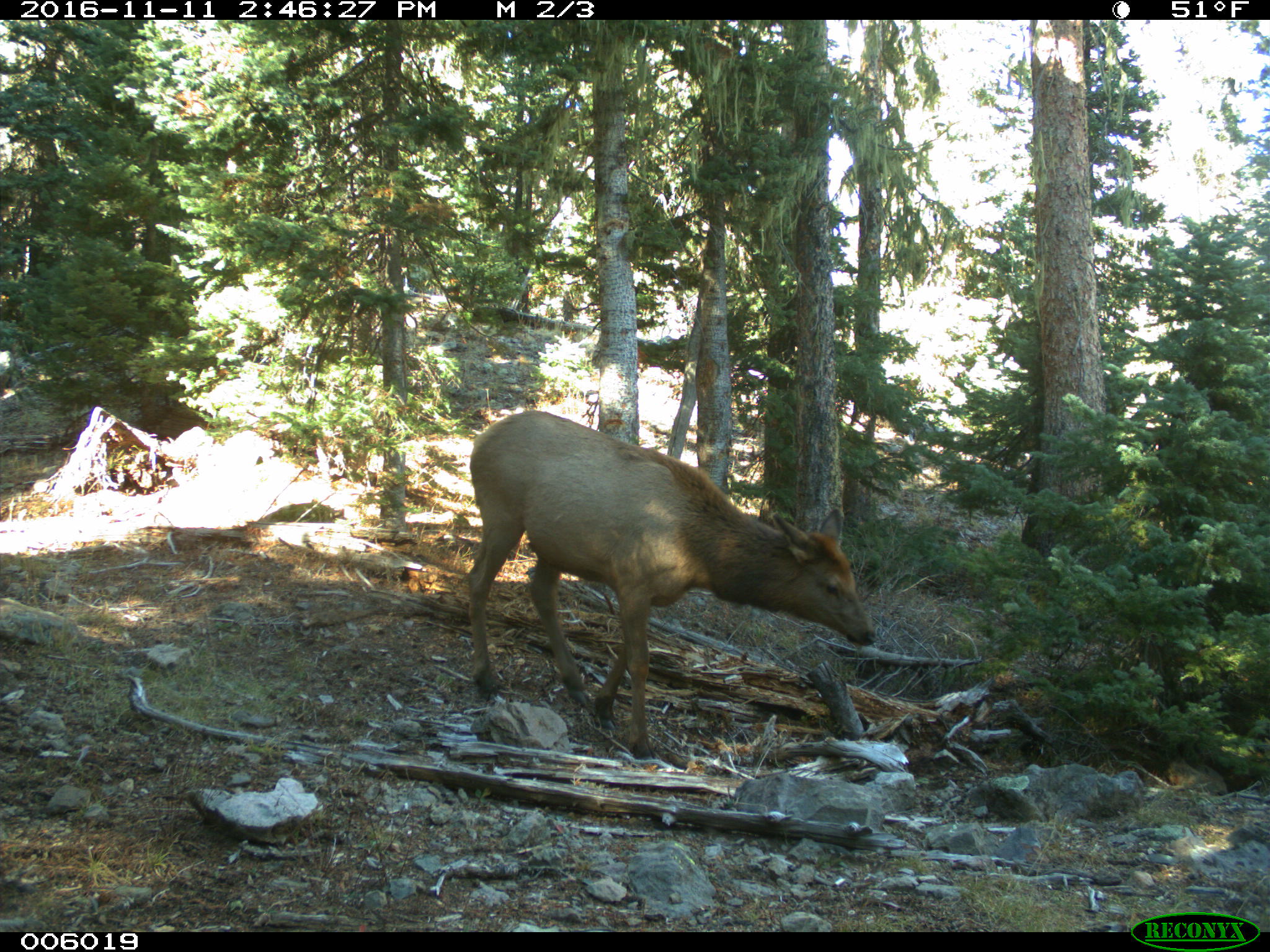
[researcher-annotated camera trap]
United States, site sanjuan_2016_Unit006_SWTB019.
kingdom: Animalia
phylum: Chordata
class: Mammalia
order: Artiodactyla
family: Cervidae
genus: Cervus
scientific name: Cervus elaphus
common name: red deer